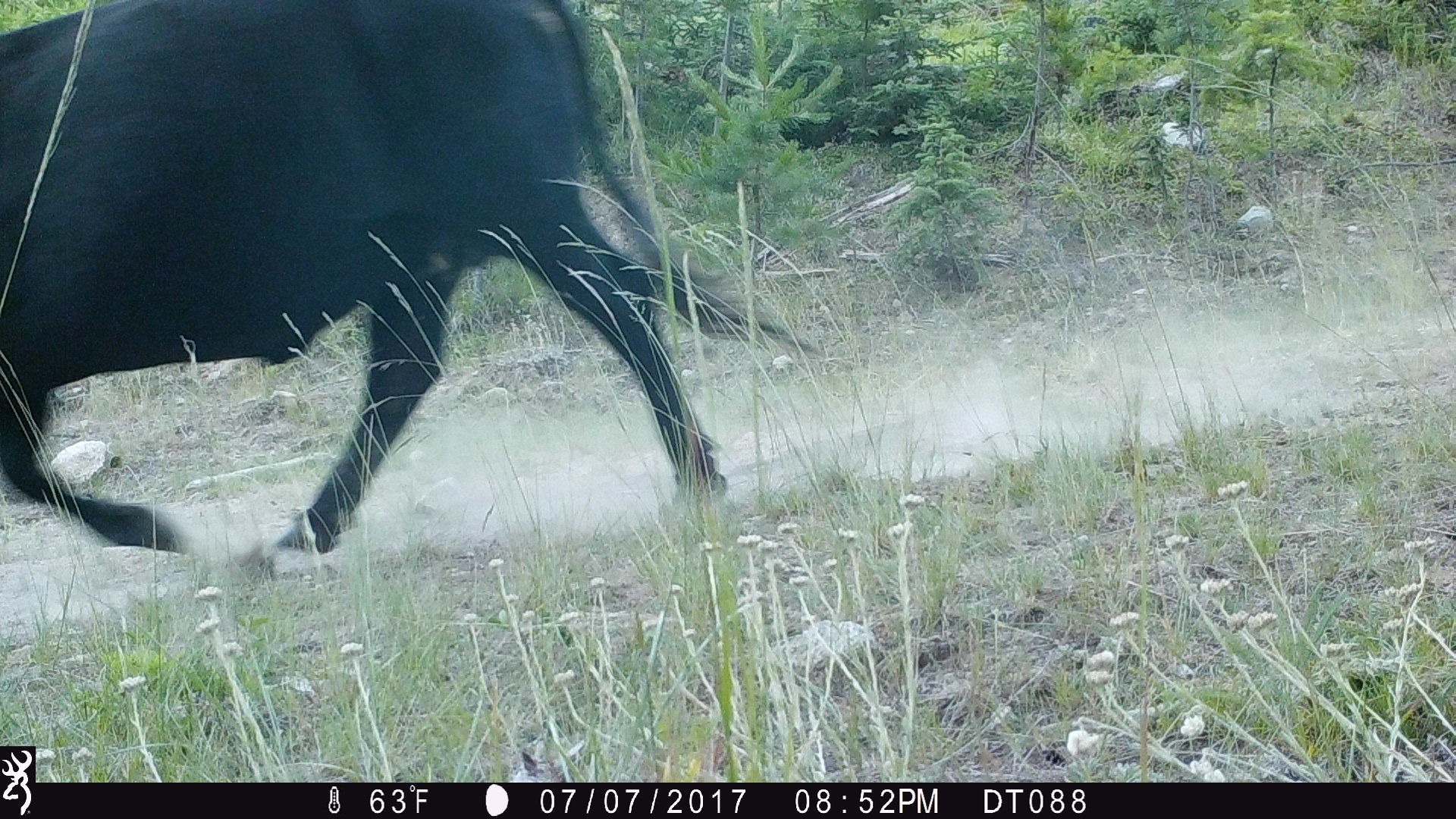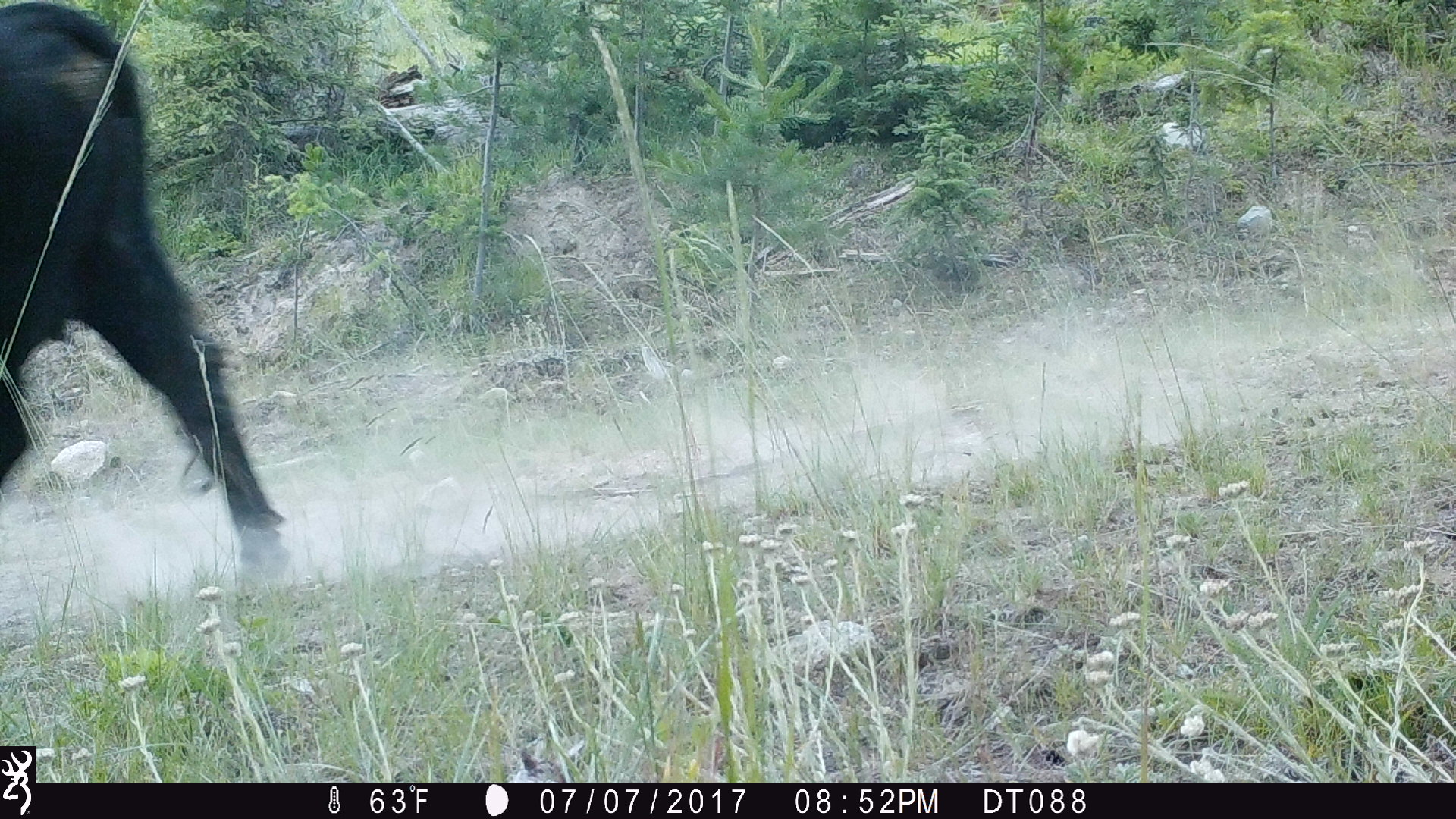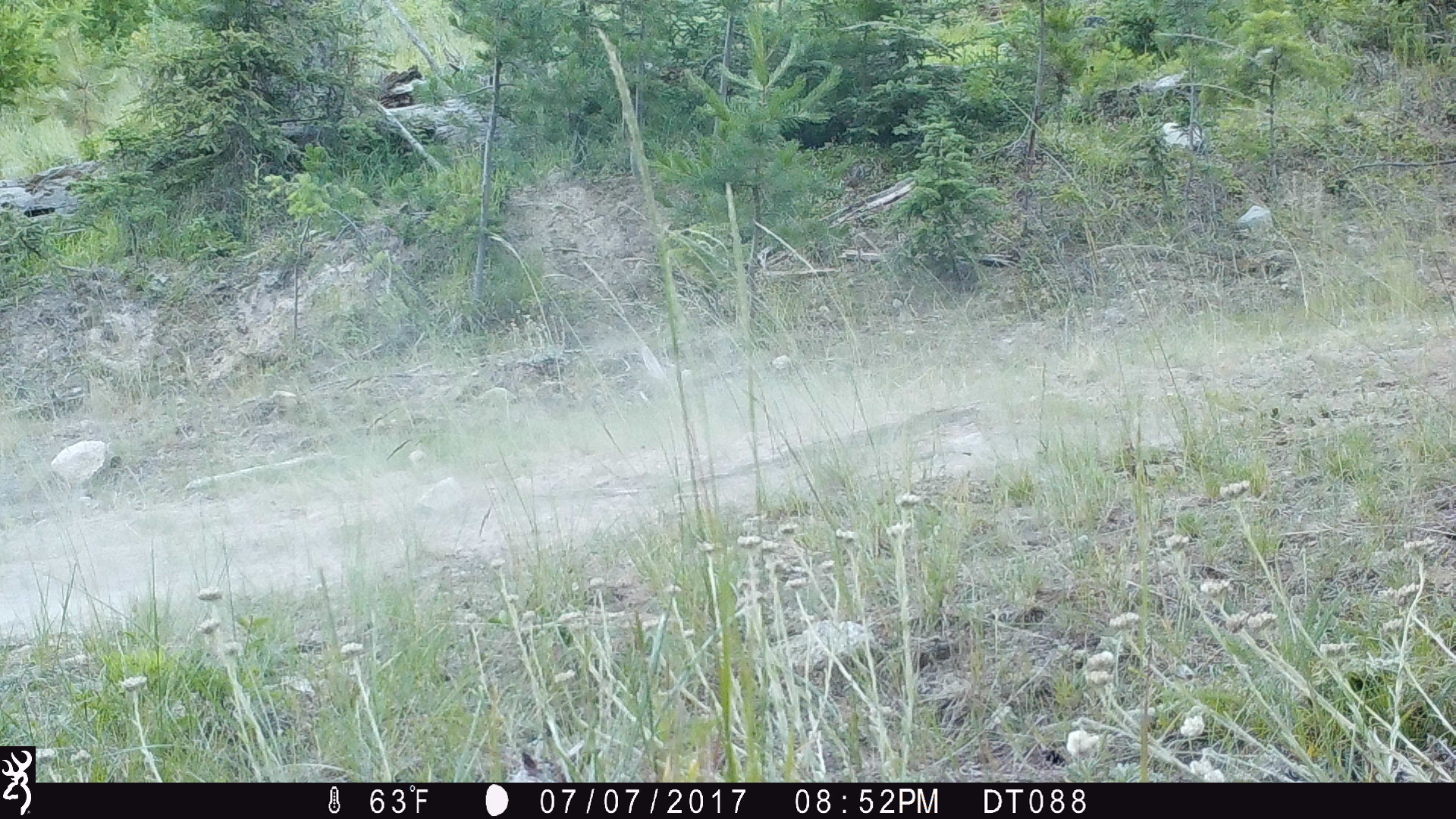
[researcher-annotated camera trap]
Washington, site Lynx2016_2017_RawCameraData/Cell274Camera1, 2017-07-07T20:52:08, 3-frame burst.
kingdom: Animalia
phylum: Chordata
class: Mammalia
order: Artiodactyla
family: Bovidae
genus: Bos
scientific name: Bos taurus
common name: domestic cattle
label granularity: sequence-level